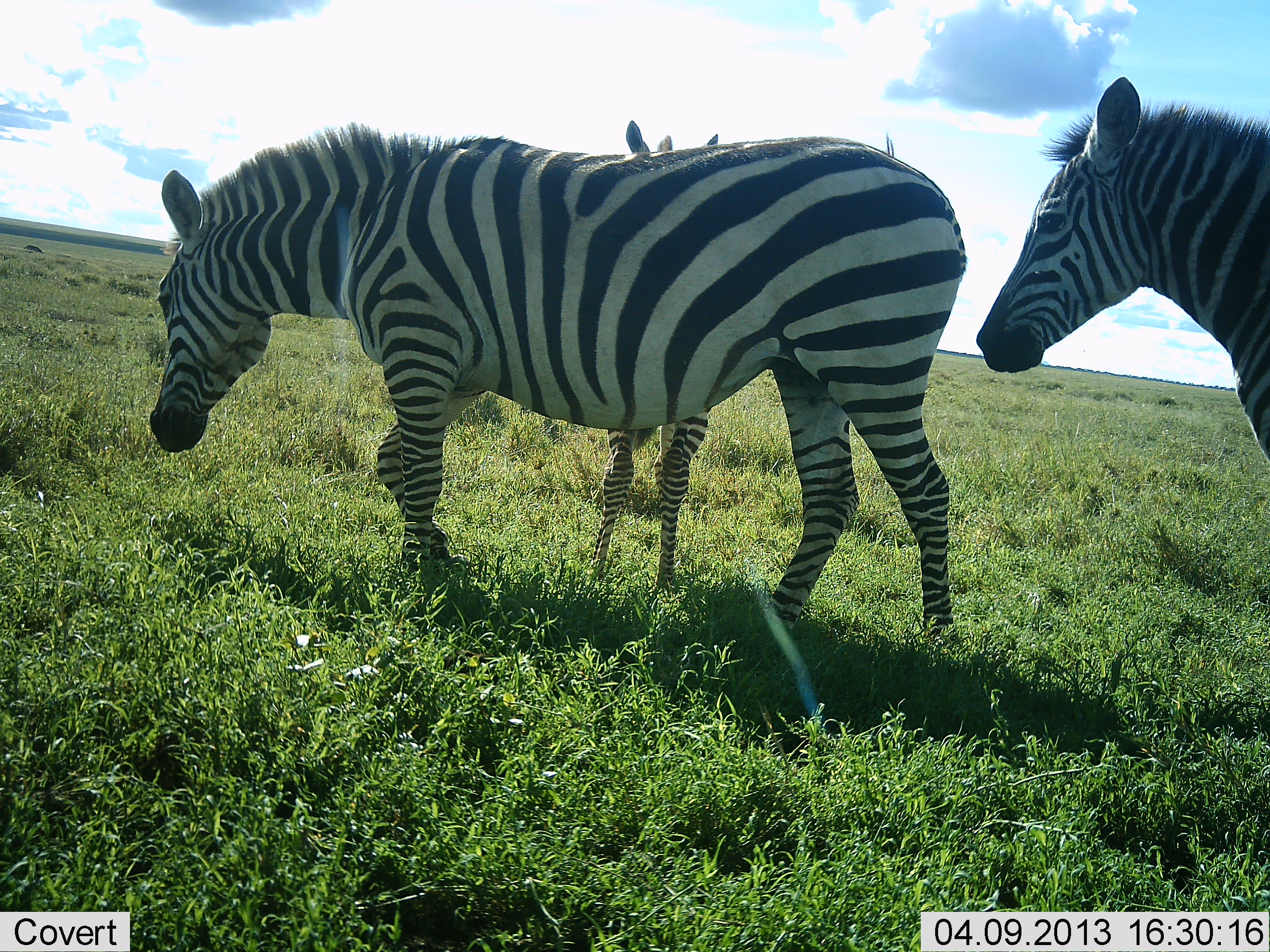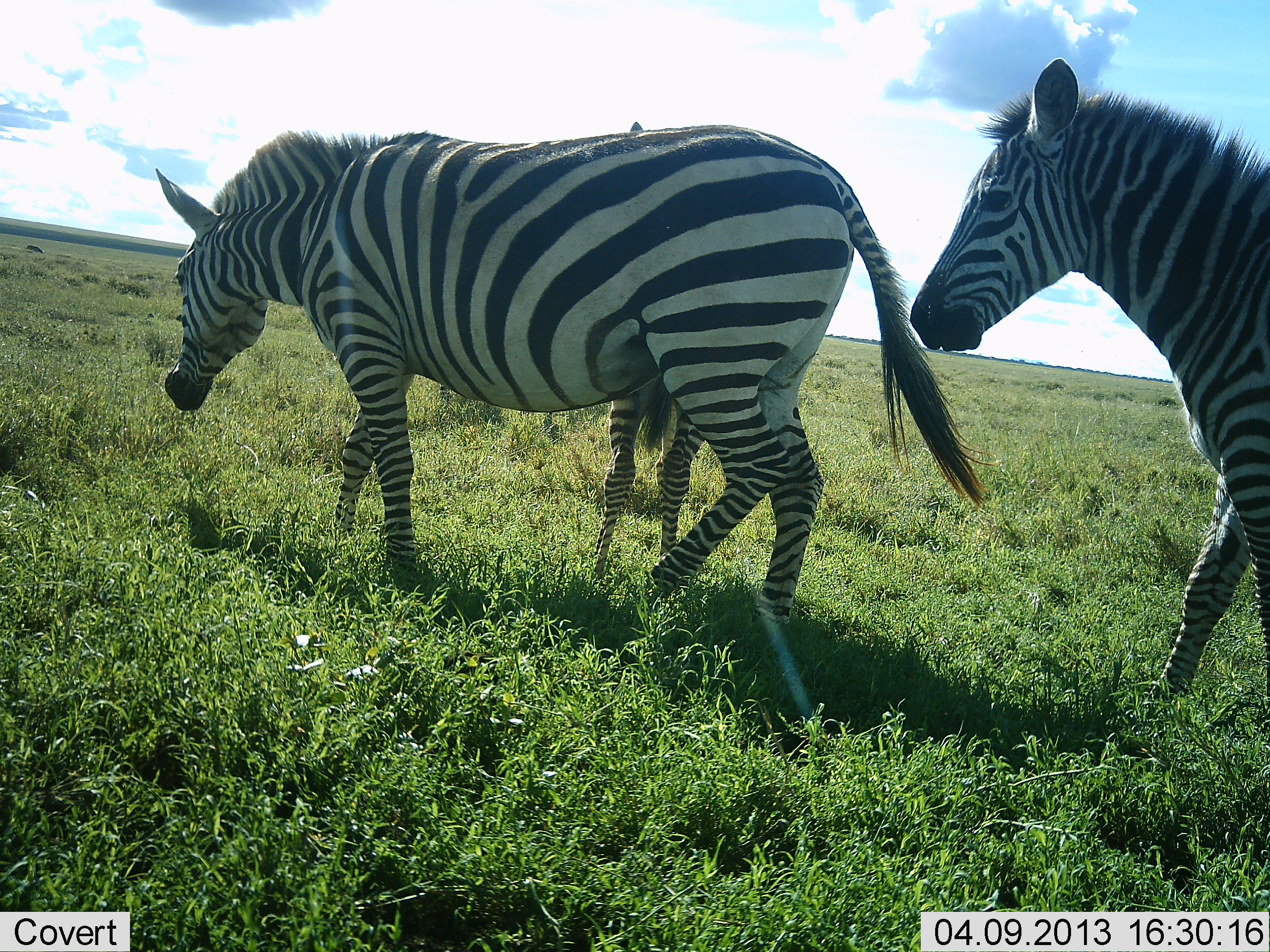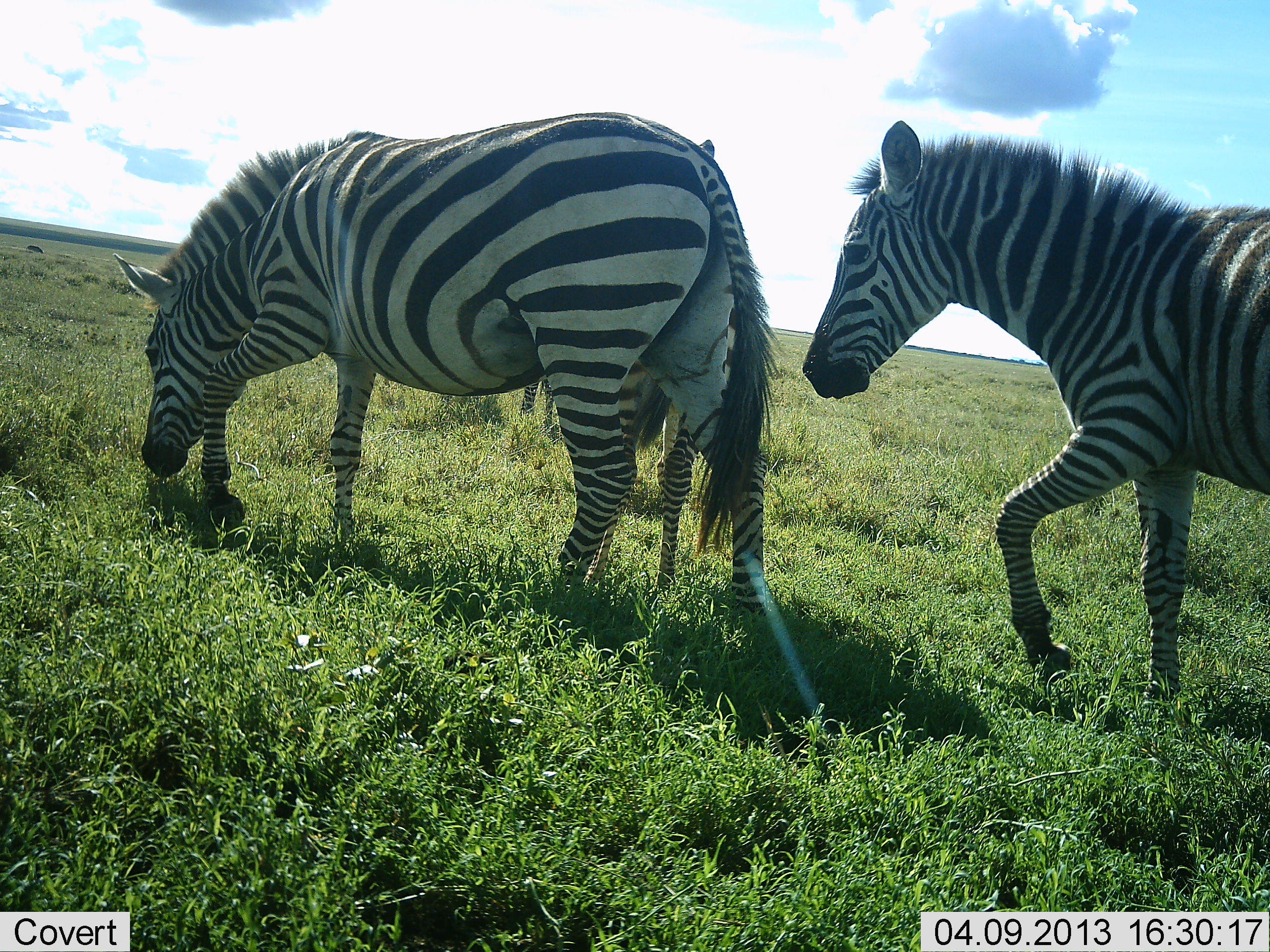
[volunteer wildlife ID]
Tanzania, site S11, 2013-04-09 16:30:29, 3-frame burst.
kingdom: Animalia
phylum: Chordata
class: Mammalia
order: Perissodactyla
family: Equidae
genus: Equus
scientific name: Equus quagga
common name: plains zebra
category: zebra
Zebra (plains zebra) (Equus quagga), count 3. Behavior (volunteer vote fractions): standing 50%, resting 0%, moving 92%, interacting 4%. Young present (vote fraction): 4%. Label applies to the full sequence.